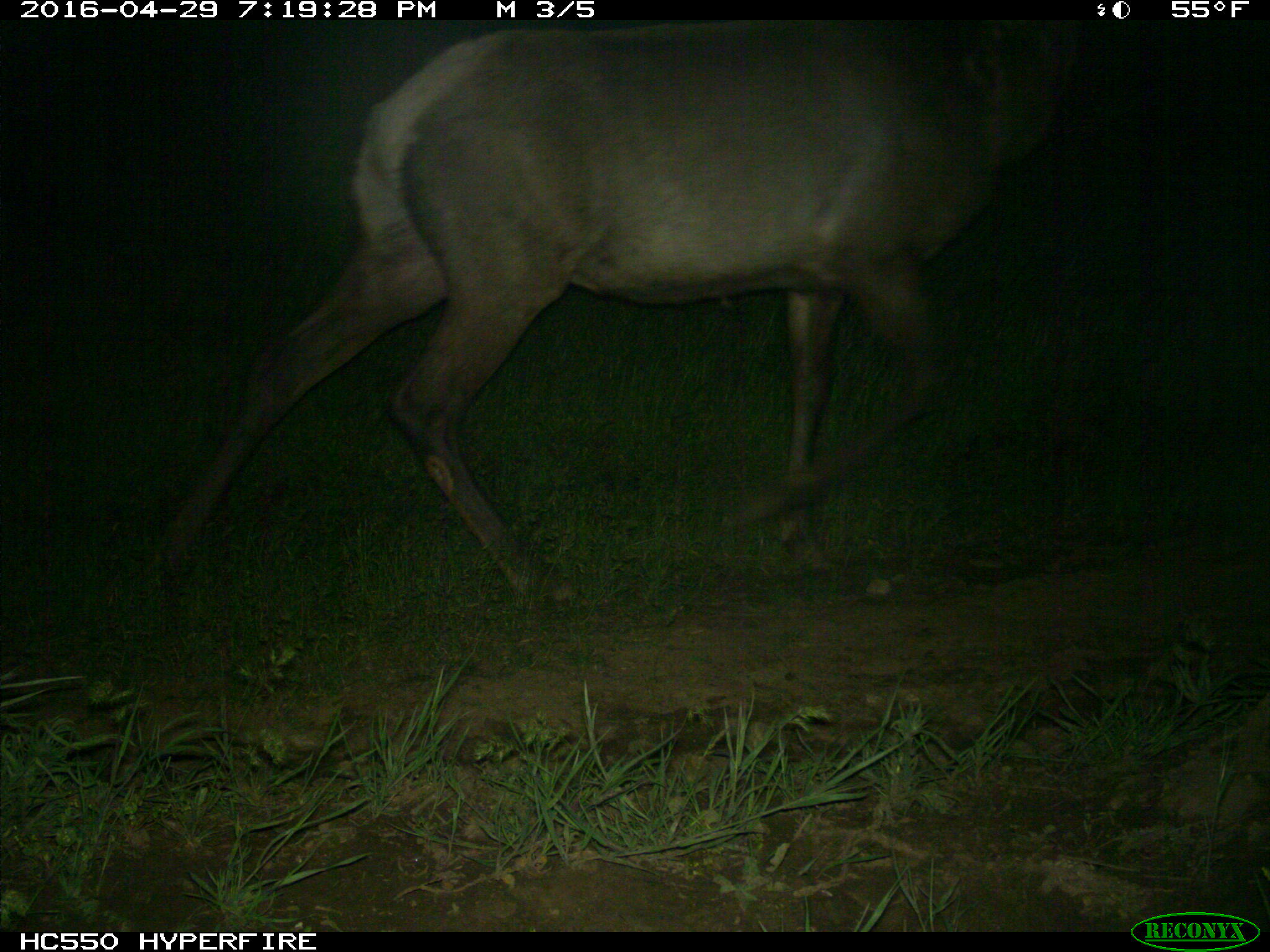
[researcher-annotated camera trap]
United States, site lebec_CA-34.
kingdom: Animalia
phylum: Chordata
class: Mammalia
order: Artiodactyla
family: Cervidae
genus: Cervus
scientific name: Cervus canadensis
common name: elk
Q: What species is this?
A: Cervus canadensis (elk).